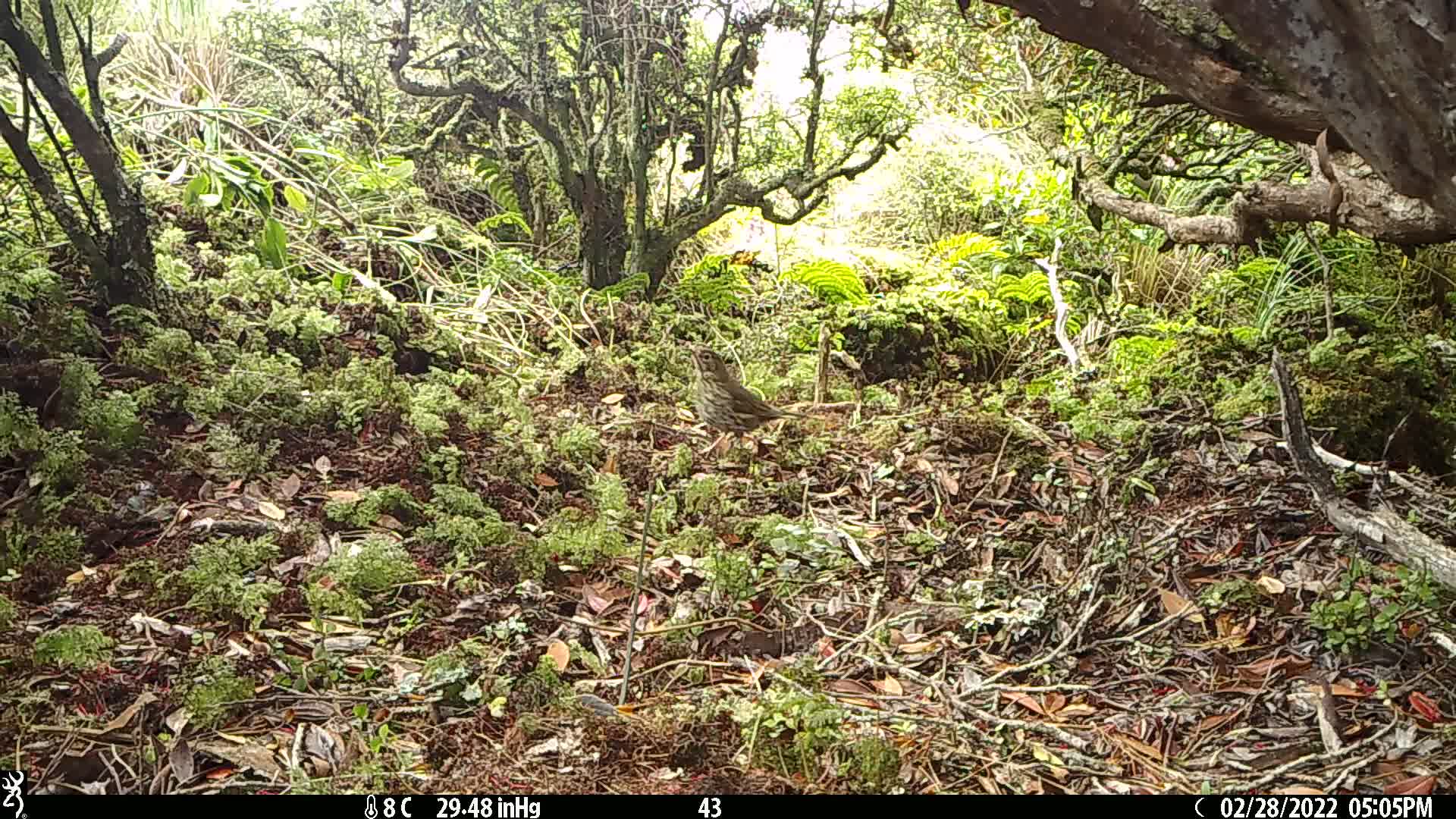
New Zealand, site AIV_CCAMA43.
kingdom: Animalia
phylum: Chordata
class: Aves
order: Passeriformes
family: Turdidae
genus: Turdus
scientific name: Turdus philomelos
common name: song thrush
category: thrush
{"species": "thrush (song thrush) (Turdus philomelos)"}